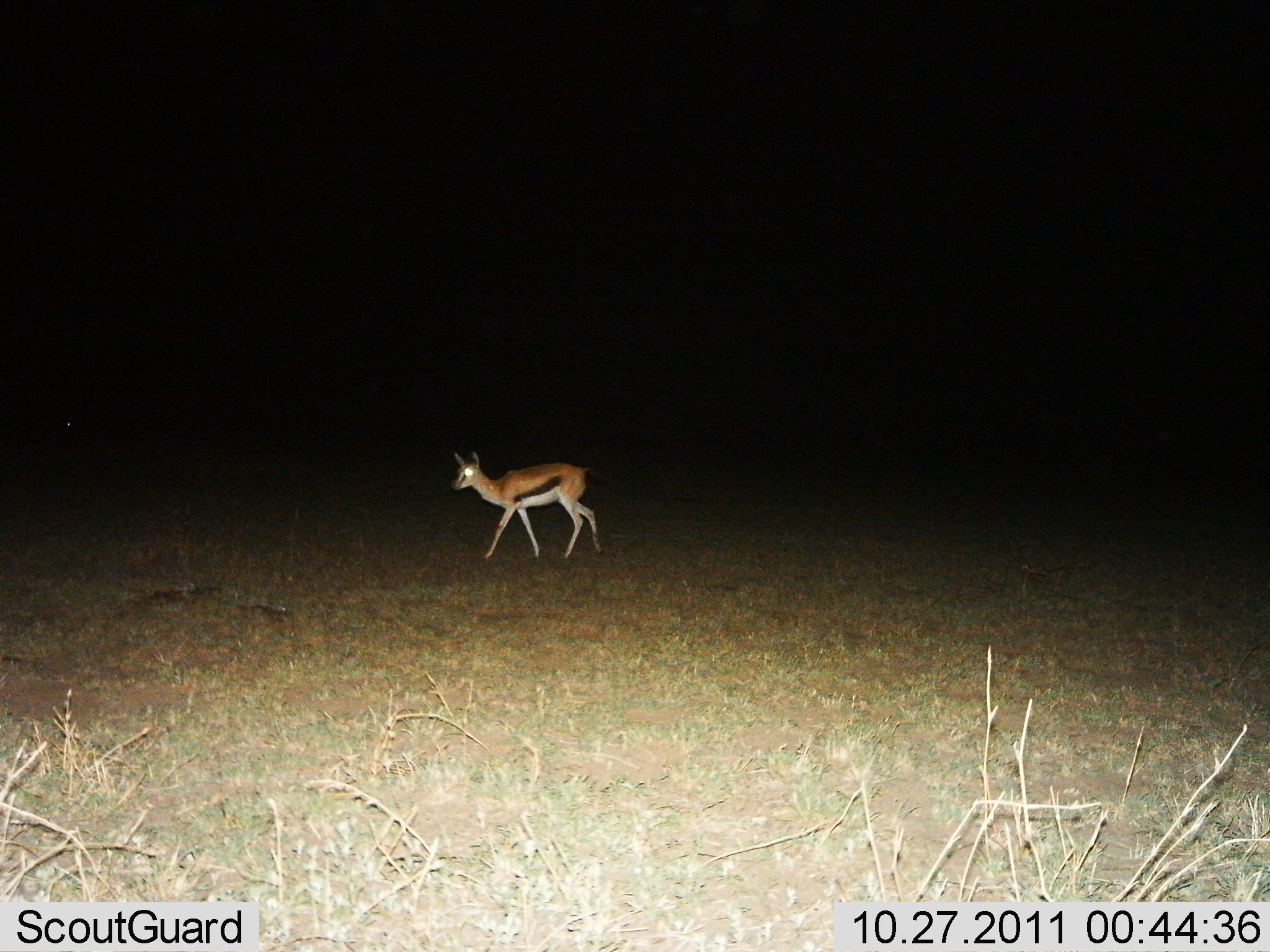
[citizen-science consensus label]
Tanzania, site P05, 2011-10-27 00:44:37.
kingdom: Animalia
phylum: Chordata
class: Mammalia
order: Artiodactyla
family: Bovidae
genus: Eudorcas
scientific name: Eudorcas thomsonii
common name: thomson's gazelle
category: gazellethomsons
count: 1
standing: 10%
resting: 0%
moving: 90%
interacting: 0%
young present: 0%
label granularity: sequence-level